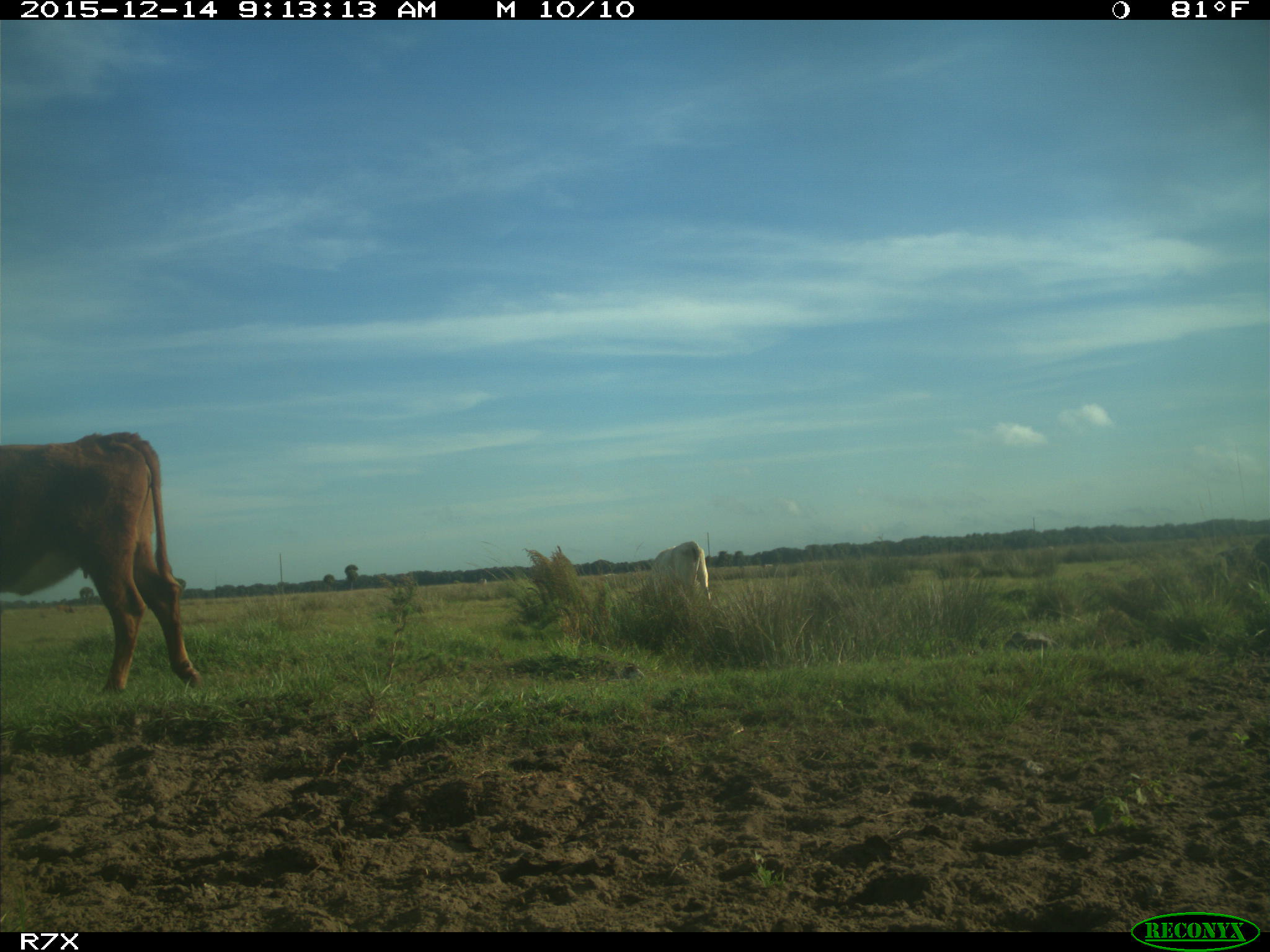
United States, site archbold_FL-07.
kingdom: Animalia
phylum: Chordata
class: Mammalia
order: Artiodactyla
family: Bovidae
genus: Bos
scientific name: Bos taurus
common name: domestic cow